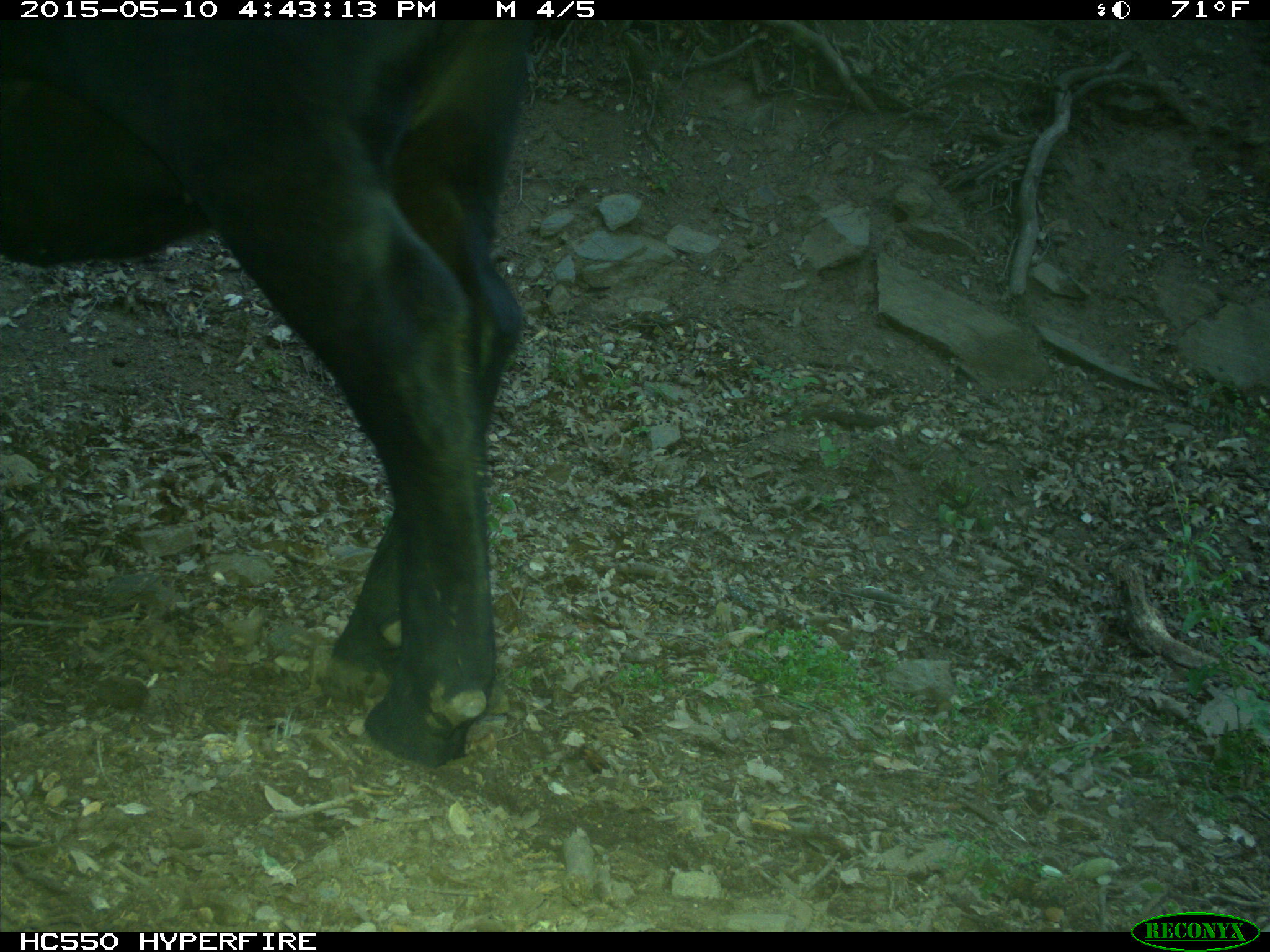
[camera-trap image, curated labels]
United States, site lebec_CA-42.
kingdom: Animalia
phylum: Chordata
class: Mammalia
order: Artiodactyla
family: Bovidae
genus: Bos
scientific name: Bos taurus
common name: domestic cow